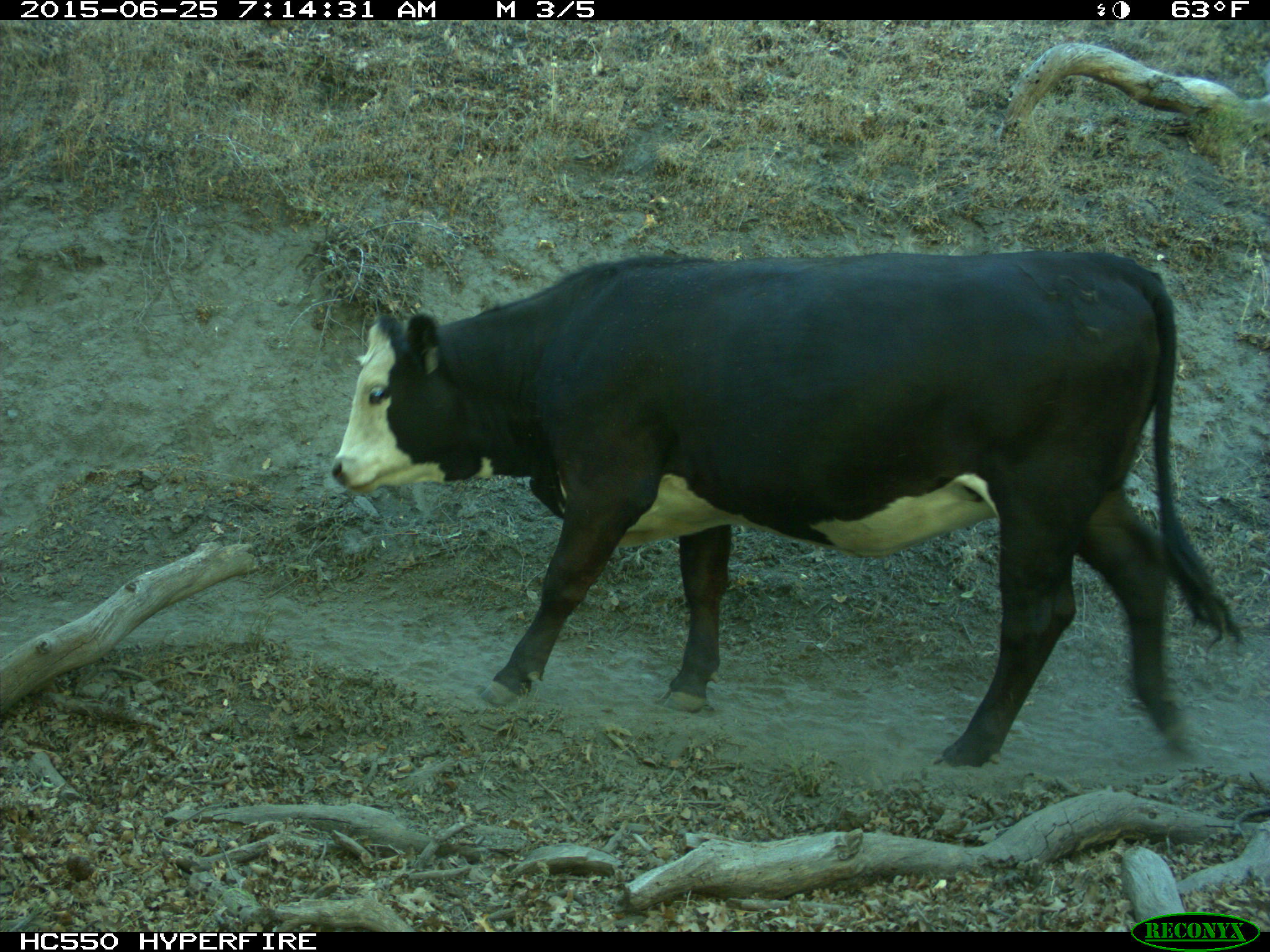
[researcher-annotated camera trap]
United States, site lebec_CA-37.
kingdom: Animalia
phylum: Chordata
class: Mammalia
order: Artiodactyla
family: Bovidae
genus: Bos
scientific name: Bos taurus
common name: domestic cow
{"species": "Bos taurus (domestic cow)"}